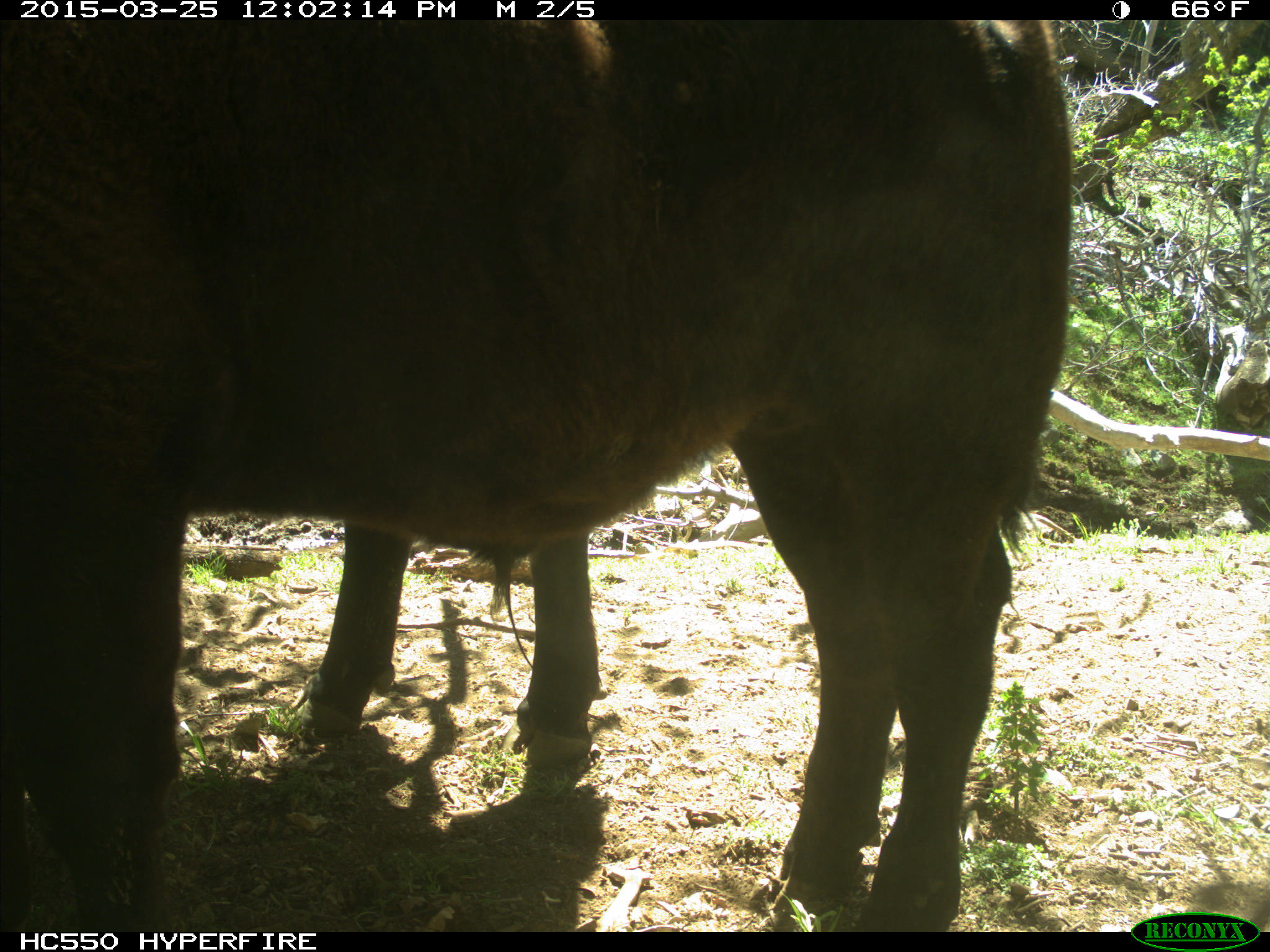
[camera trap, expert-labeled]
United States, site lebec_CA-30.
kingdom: Animalia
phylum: Chordata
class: Mammalia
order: Artiodactyla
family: Bovidae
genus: Bos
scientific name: Bos taurus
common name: domestic cow